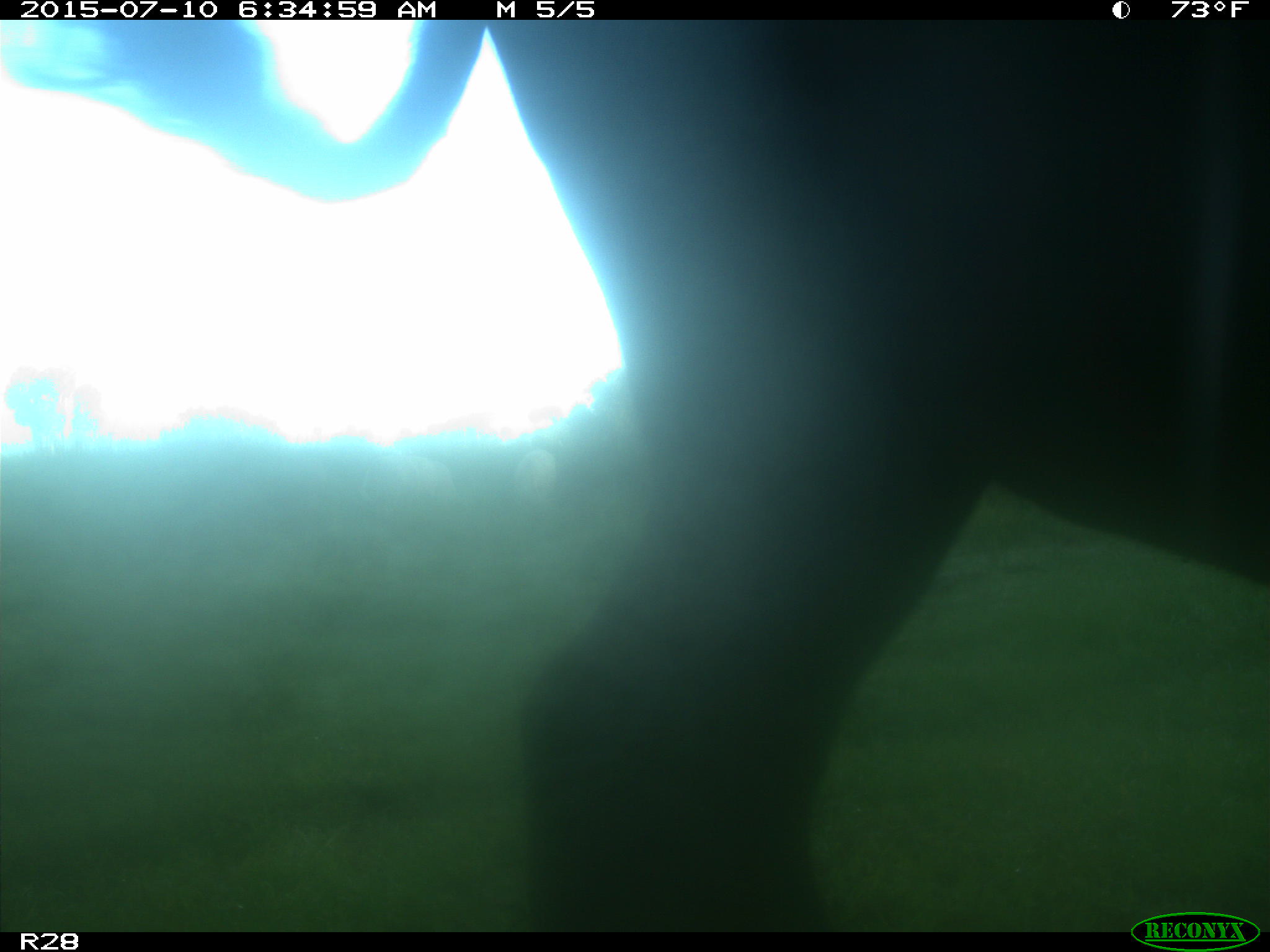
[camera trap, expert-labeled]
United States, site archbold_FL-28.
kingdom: Animalia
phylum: Chordata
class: Mammalia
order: Artiodactyla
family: Bovidae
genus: Bos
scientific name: Bos taurus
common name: domestic cow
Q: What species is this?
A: Bos taurus (domestic cow).